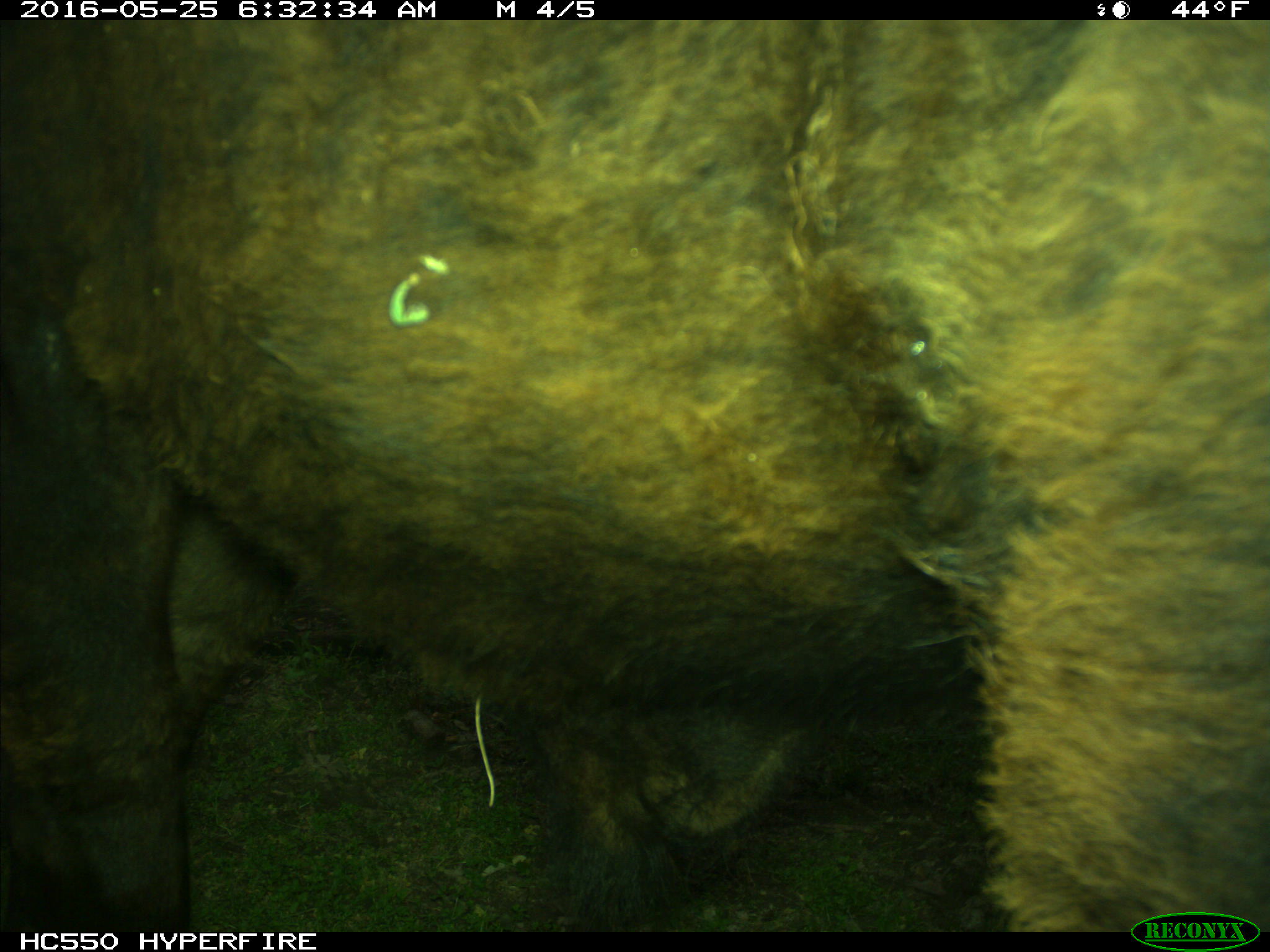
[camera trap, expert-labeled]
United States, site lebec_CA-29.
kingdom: Animalia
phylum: Chordata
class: Mammalia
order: Artiodactyla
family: Bovidae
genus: Bos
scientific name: Bos taurus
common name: domestic cow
Bos taurus (domestic cow).